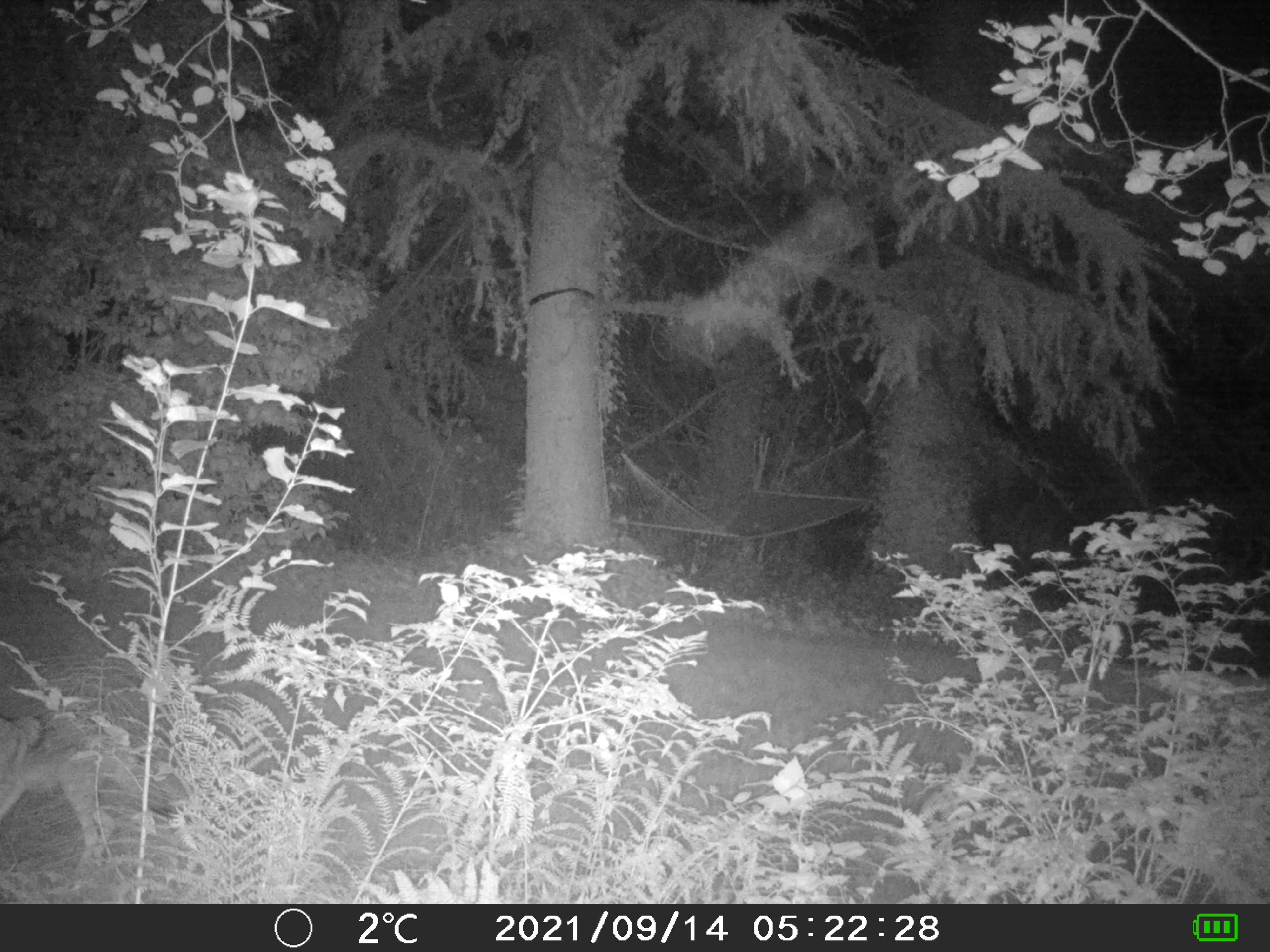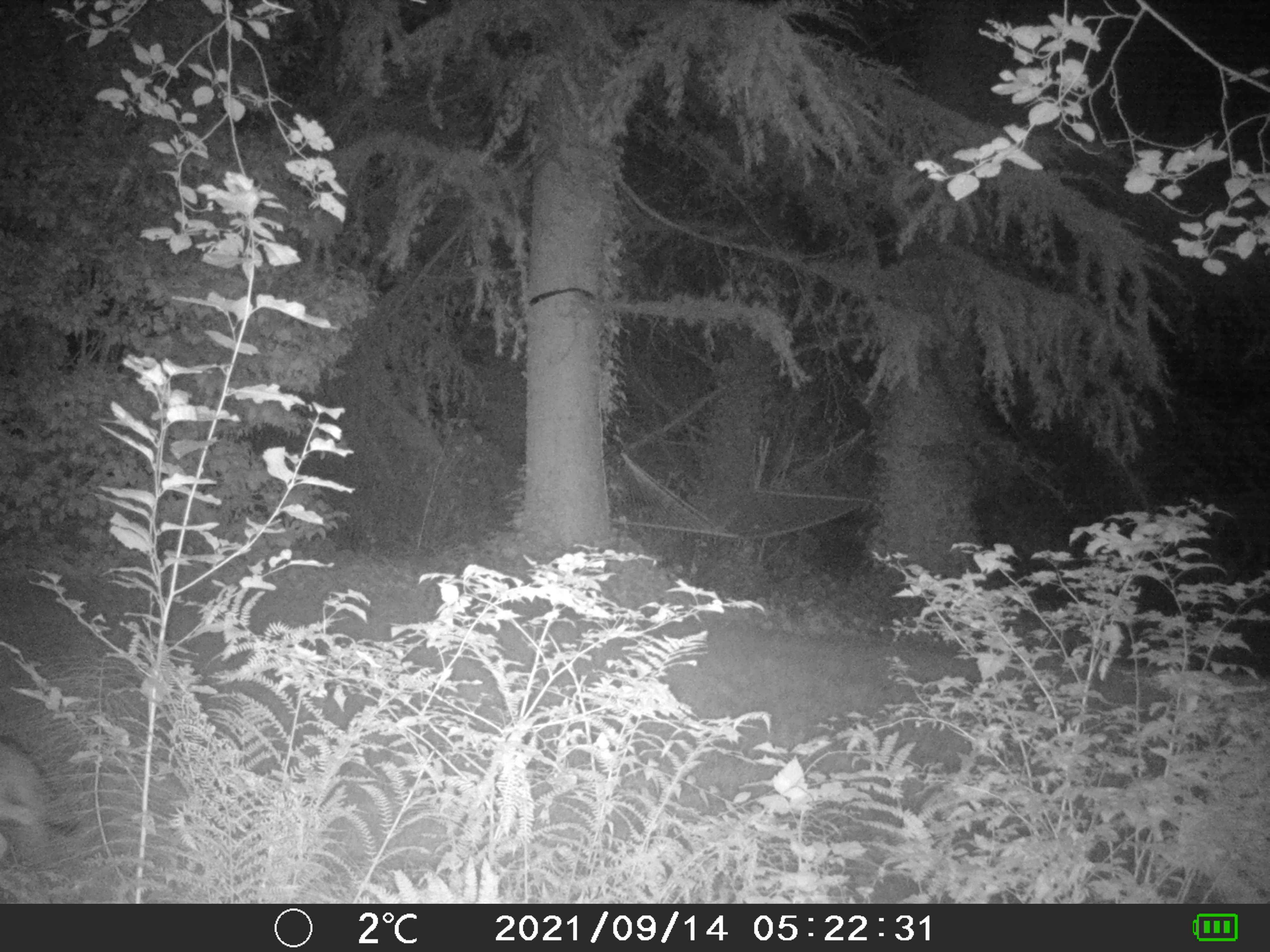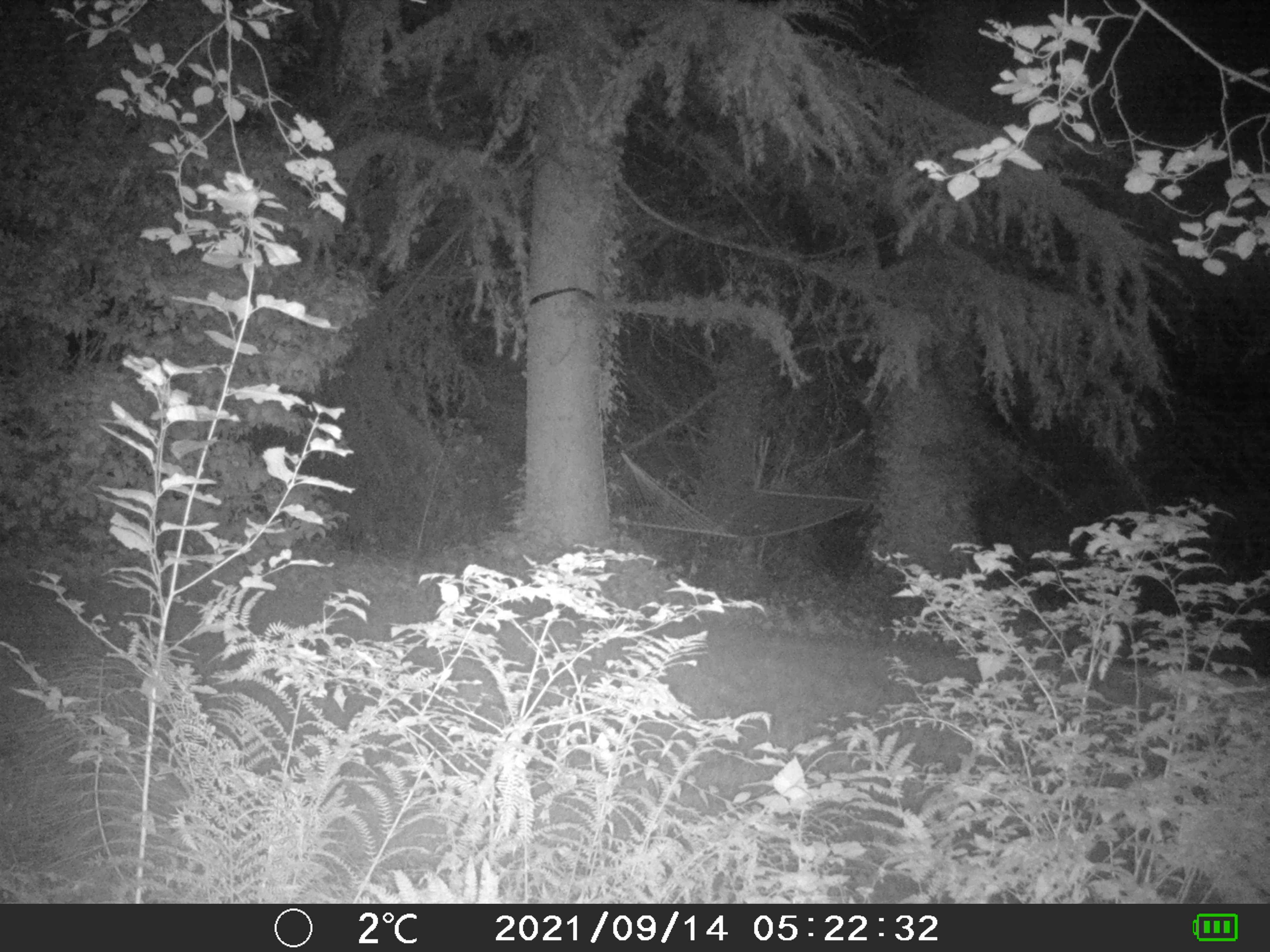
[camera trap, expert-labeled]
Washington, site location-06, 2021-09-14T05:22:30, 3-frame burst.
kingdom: Animalia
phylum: Chordata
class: Mammalia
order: Carnivora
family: Canidae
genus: Canis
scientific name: Canis latrans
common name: coyote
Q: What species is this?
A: Coyote (Canis latrans).